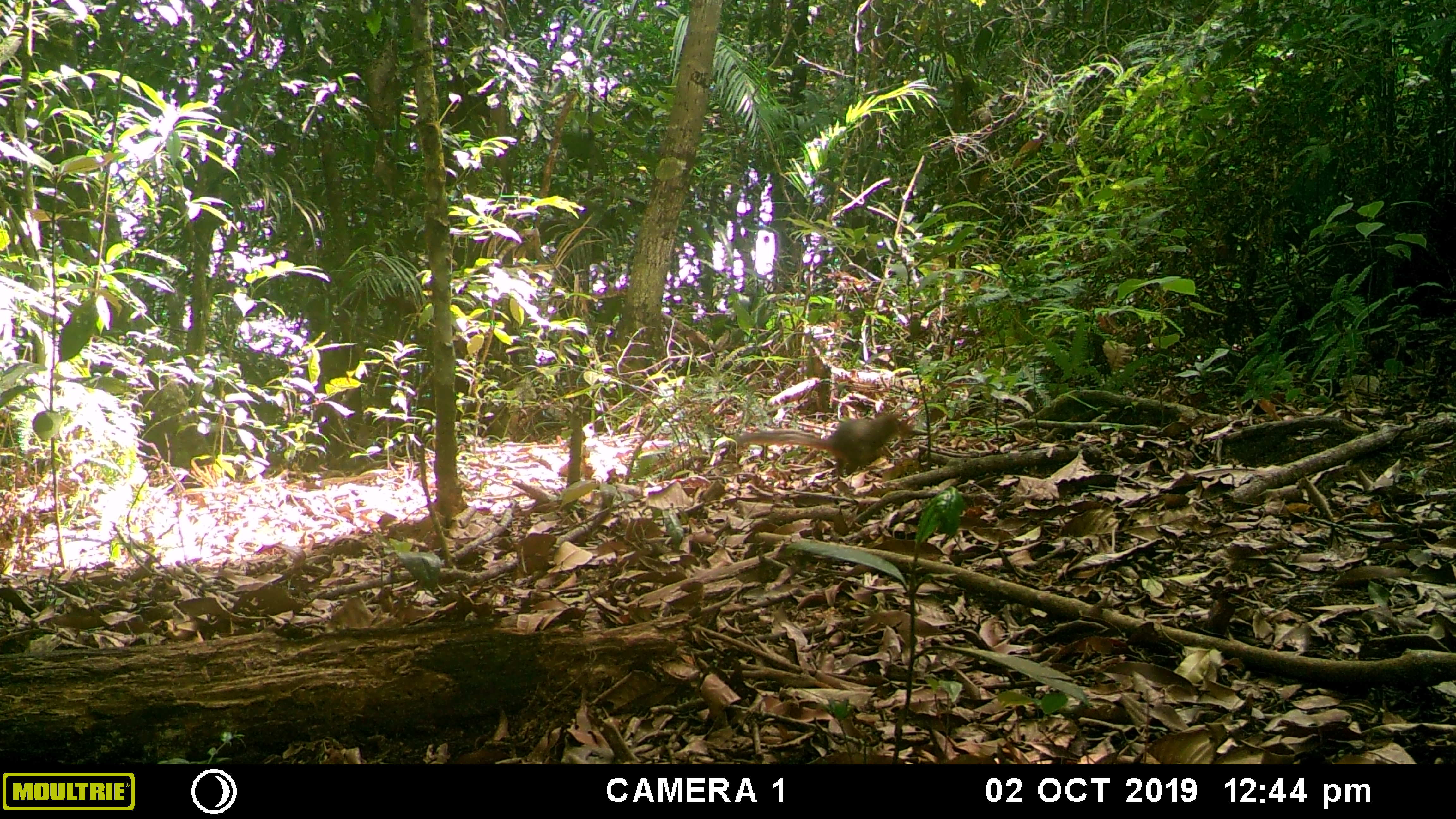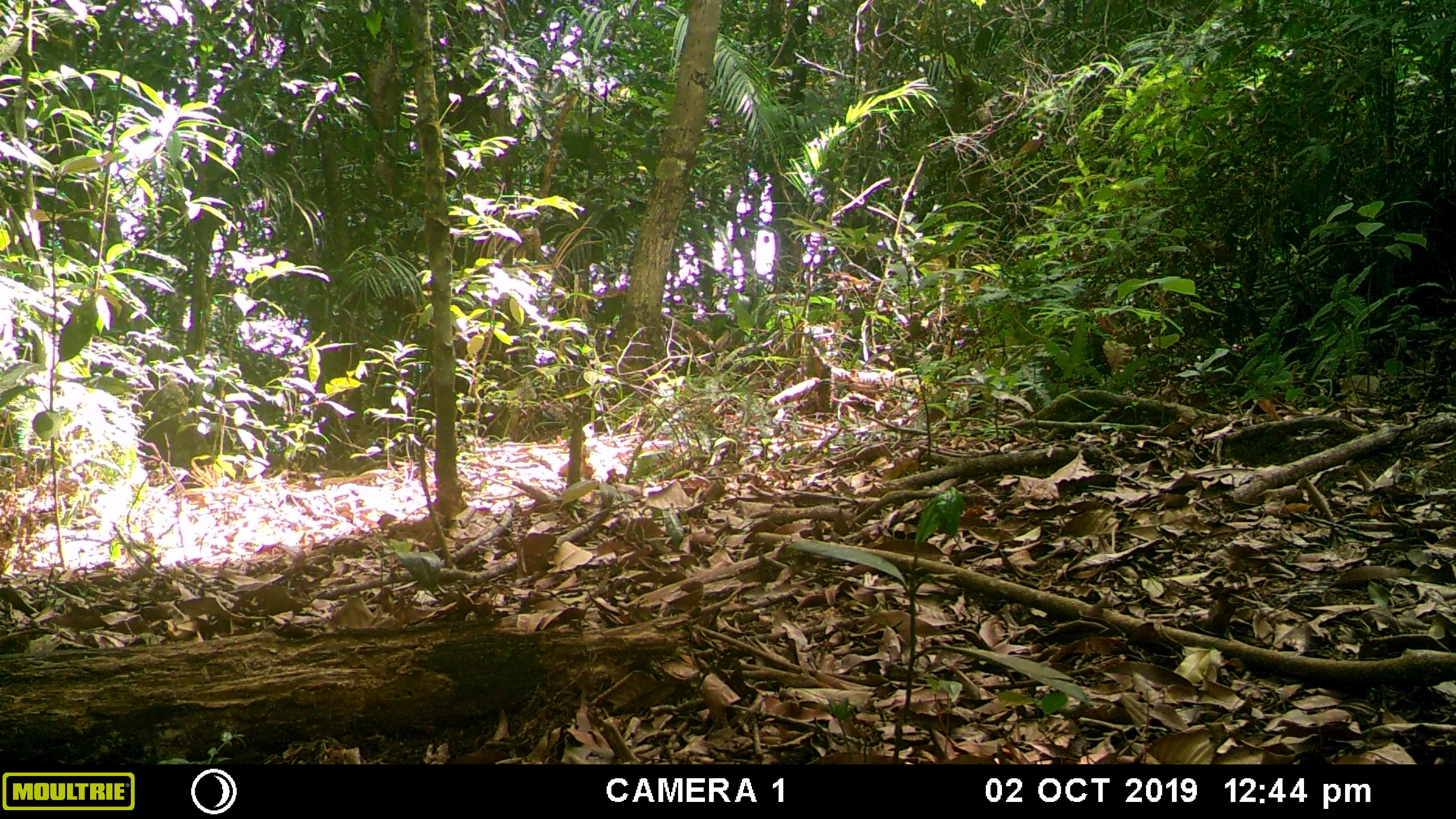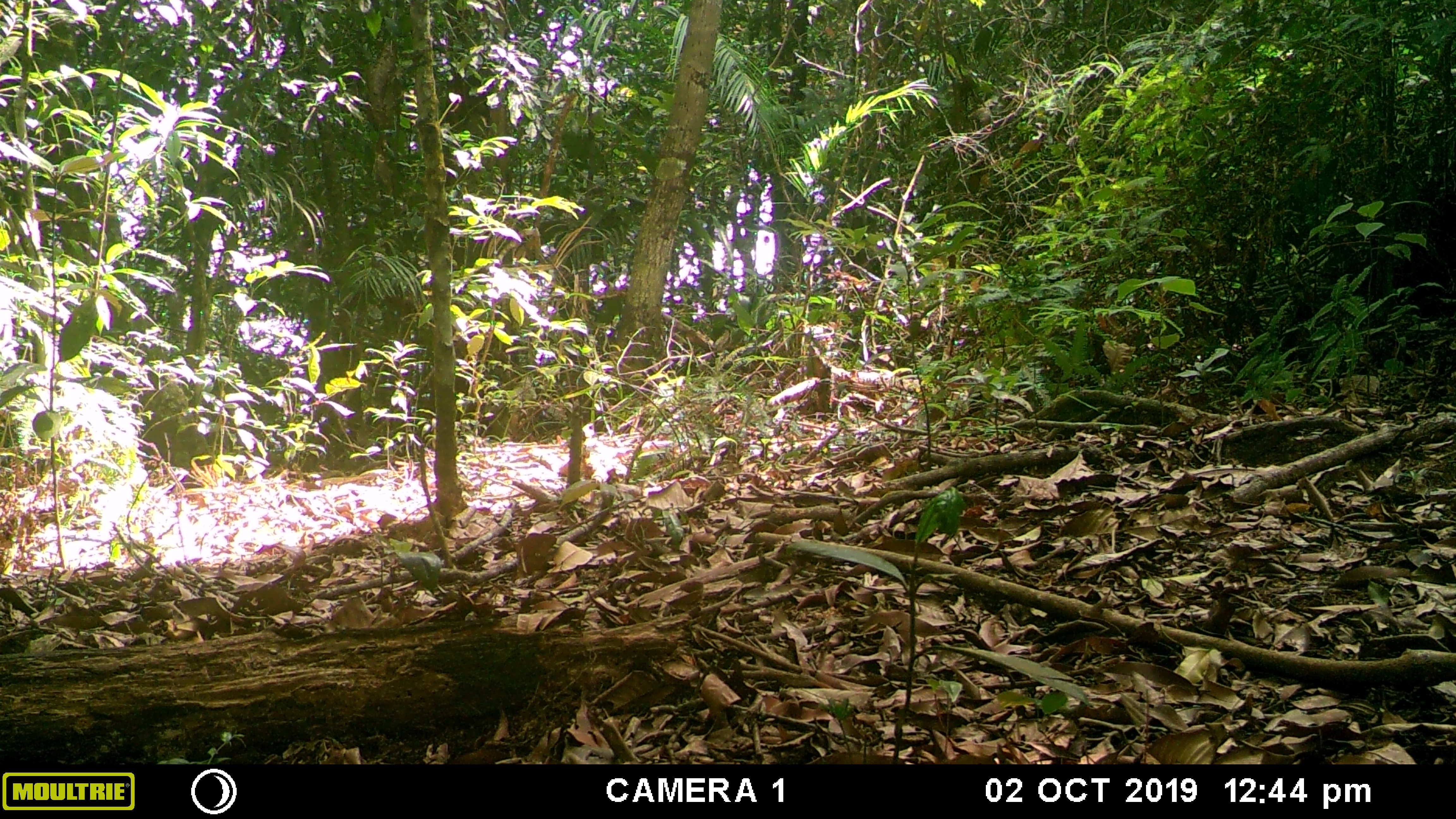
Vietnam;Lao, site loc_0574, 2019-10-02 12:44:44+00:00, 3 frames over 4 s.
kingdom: Animalia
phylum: Chordata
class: Mammalia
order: Rodentia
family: Sciuridae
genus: Dremomys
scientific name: Dremomys rufigenis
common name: red-cheeked squirrel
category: red cheeked squirrel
Red cheeked squirrel (red-cheeked squirrel) (Dremomys rufigenis). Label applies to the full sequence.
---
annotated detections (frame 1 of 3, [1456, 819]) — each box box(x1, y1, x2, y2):
red cheeked squirrel: box(735, 411, 915, 475)